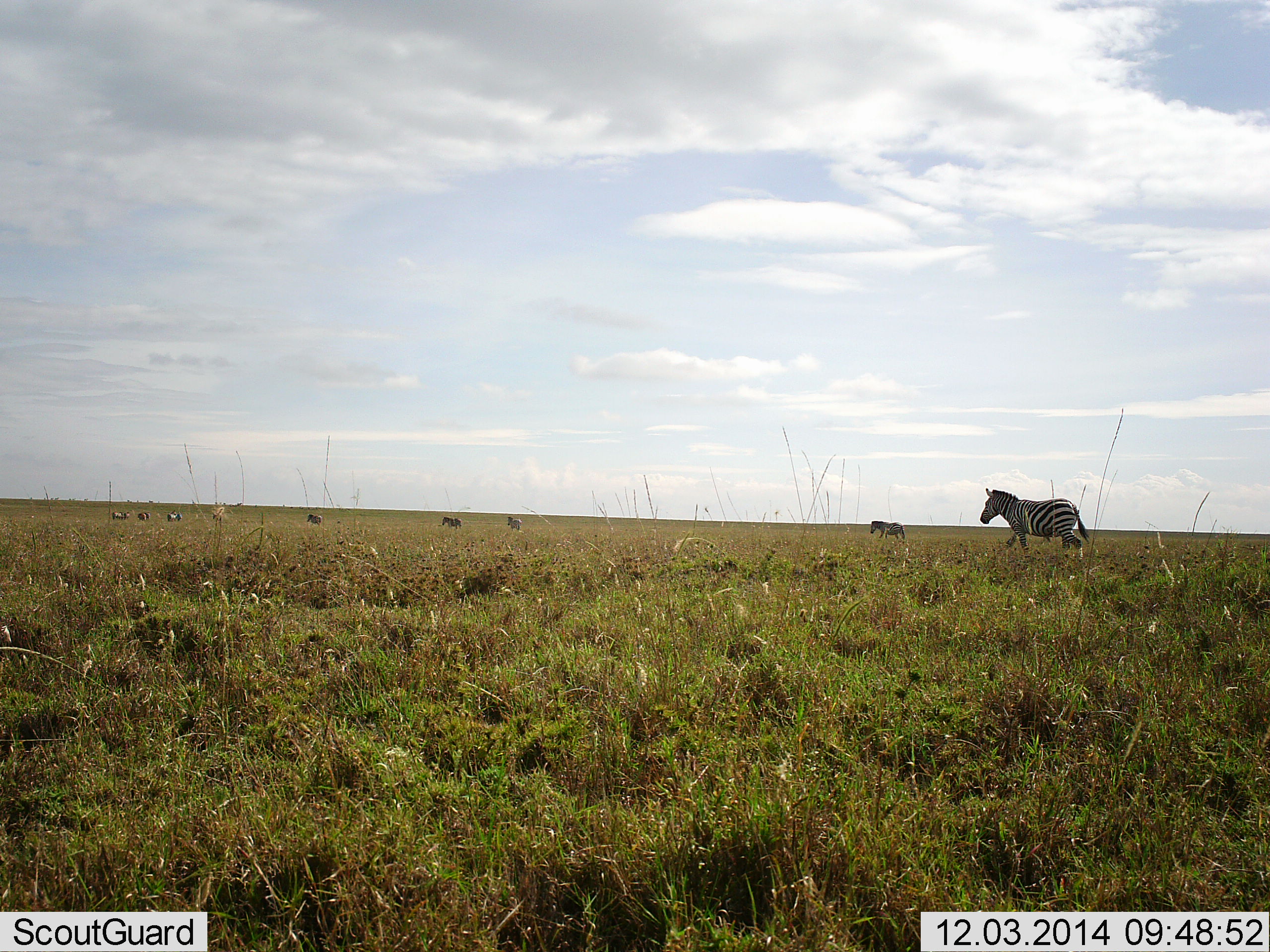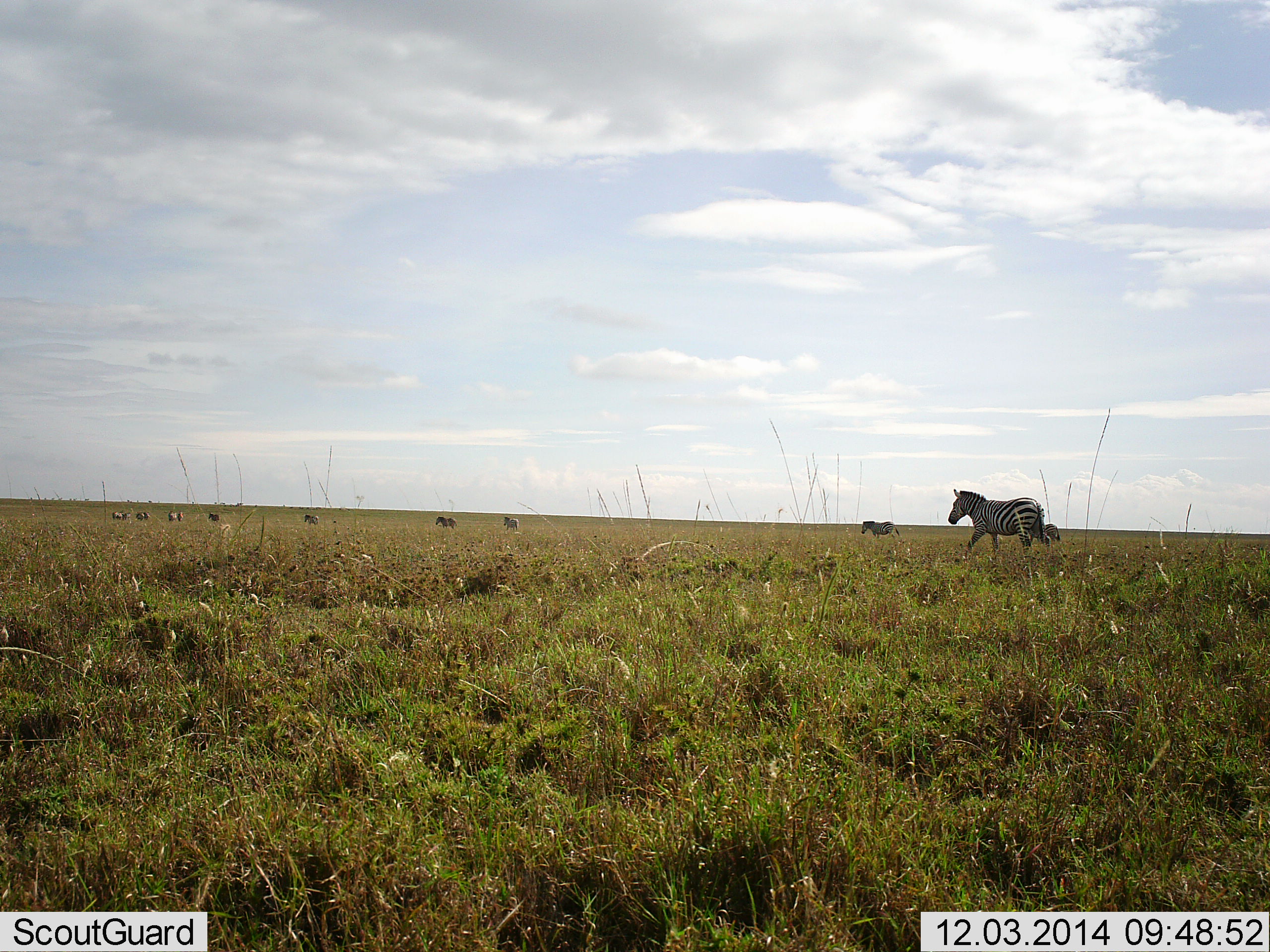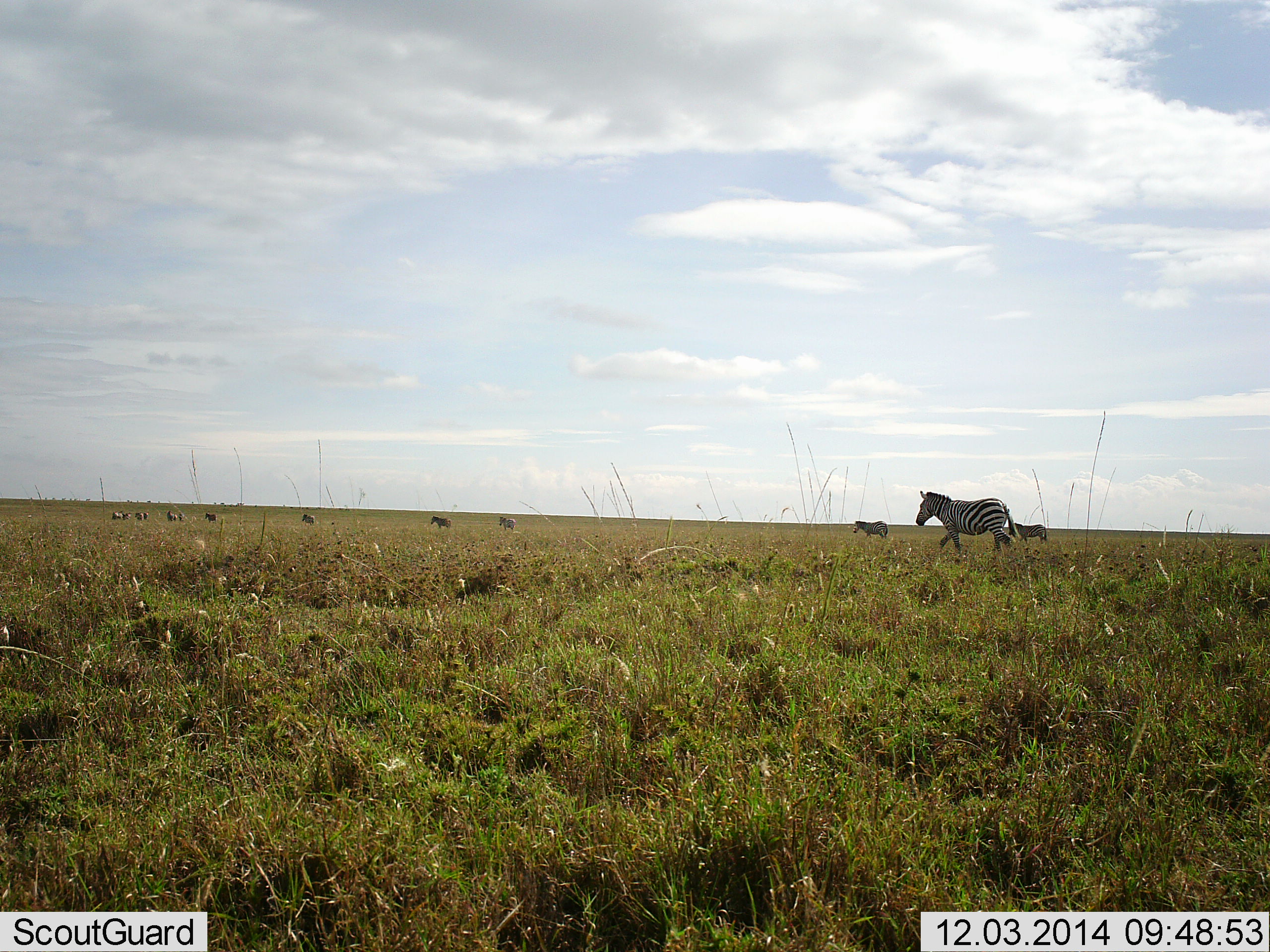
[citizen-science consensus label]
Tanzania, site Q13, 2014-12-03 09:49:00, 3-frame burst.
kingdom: Animalia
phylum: Chordata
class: Mammalia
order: Perissodactyla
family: Equidae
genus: Equus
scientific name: Equus quagga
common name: plains zebra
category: zebra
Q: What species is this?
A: Zebra (plains zebra) (Equus quagga).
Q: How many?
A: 10.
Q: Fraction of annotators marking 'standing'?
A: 10%.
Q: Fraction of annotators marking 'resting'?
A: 0%.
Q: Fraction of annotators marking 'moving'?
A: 100%.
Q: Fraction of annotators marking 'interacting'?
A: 10%.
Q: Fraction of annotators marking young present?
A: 0%.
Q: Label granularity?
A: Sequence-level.